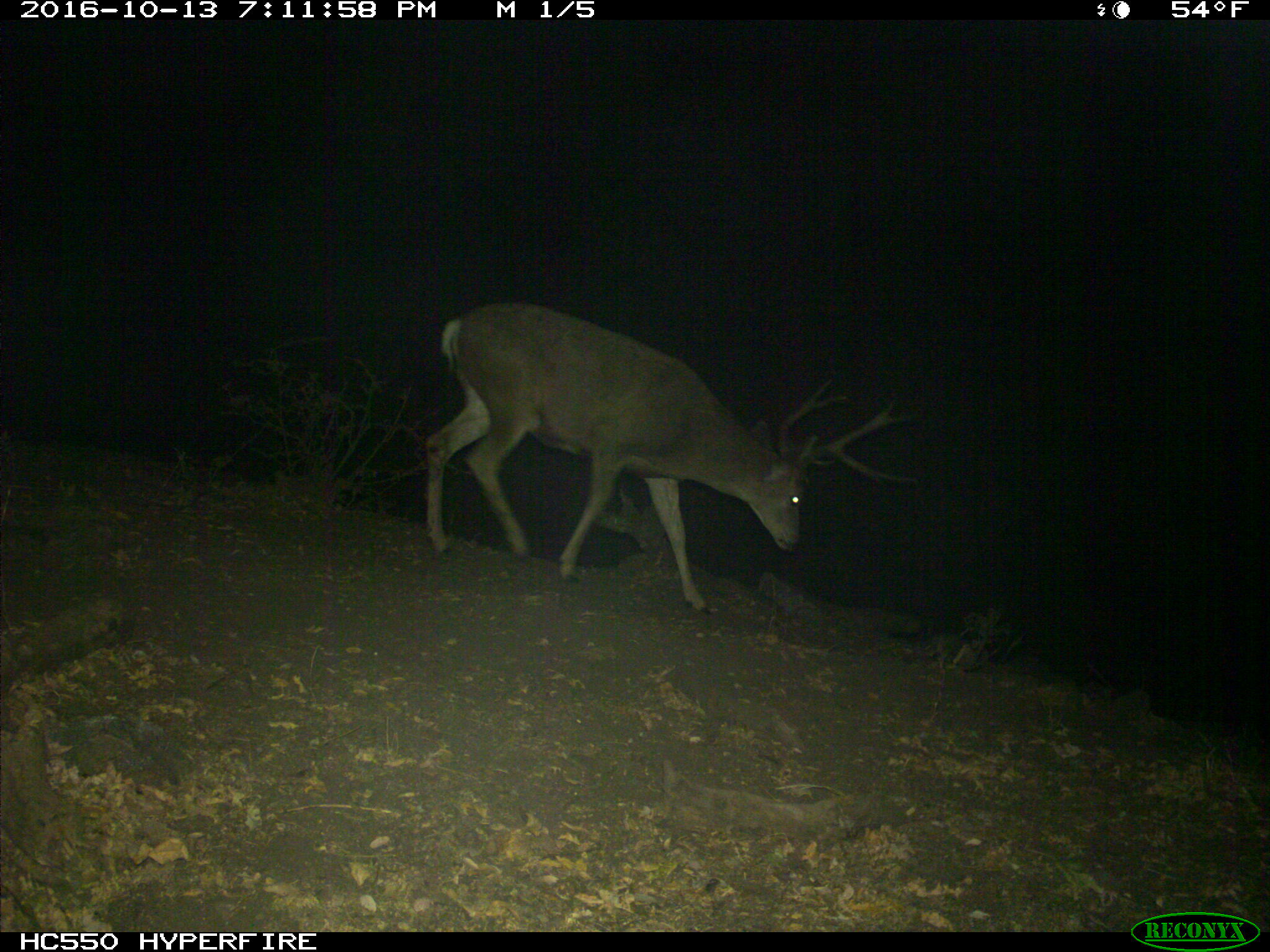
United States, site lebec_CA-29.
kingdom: Animalia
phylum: Chordata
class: Mammalia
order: Artiodactyla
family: Cervidae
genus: Odocoileus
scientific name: Odocoileus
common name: deer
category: unidentified deer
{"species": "unidentified deer (deer) (Odocoileus)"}